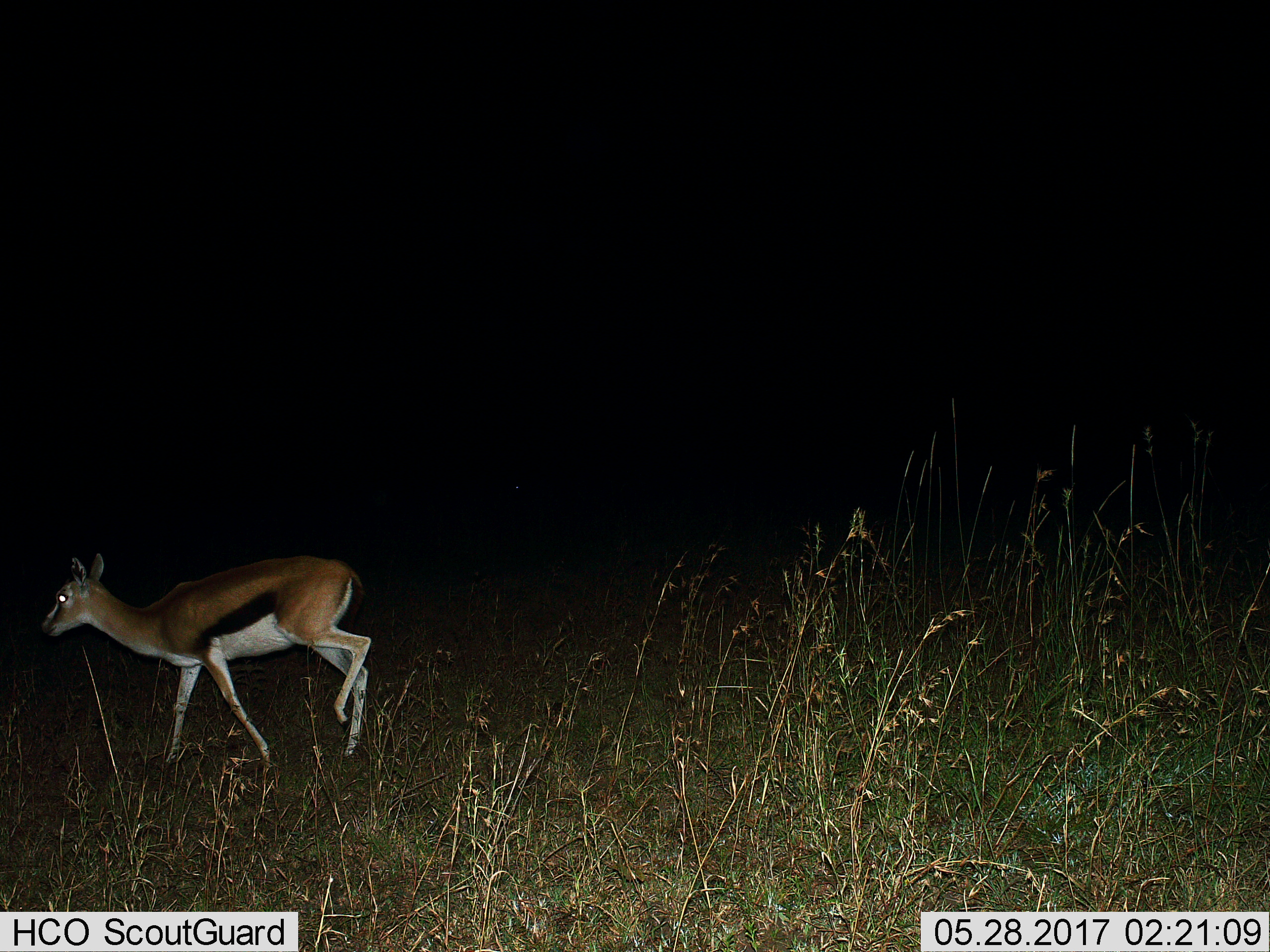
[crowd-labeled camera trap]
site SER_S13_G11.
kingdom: Animalia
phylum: Chordata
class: Mammalia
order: Artiodactyla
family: Bovidae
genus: Eudorcas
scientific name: Eudorcas thomsonii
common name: thomson's gazelle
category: gazellethomsons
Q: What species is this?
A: Gazellethomsons (thomson's gazelle) (Eudorcas thomsonii).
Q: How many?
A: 1.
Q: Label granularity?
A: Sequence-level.